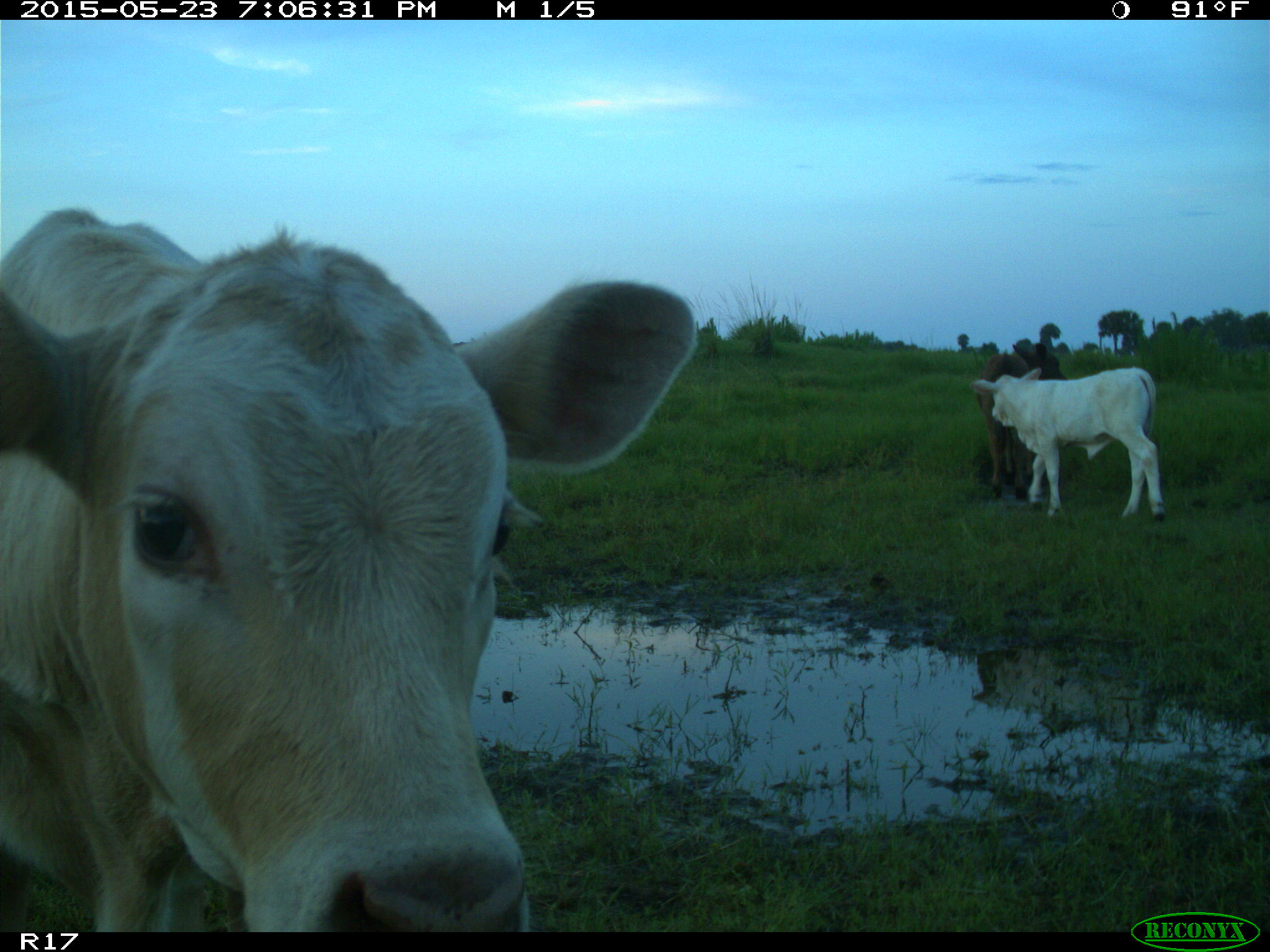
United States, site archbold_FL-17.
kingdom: Animalia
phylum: Chordata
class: Mammalia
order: Artiodactyla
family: Bovidae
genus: Bos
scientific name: Bos taurus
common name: domestic cow